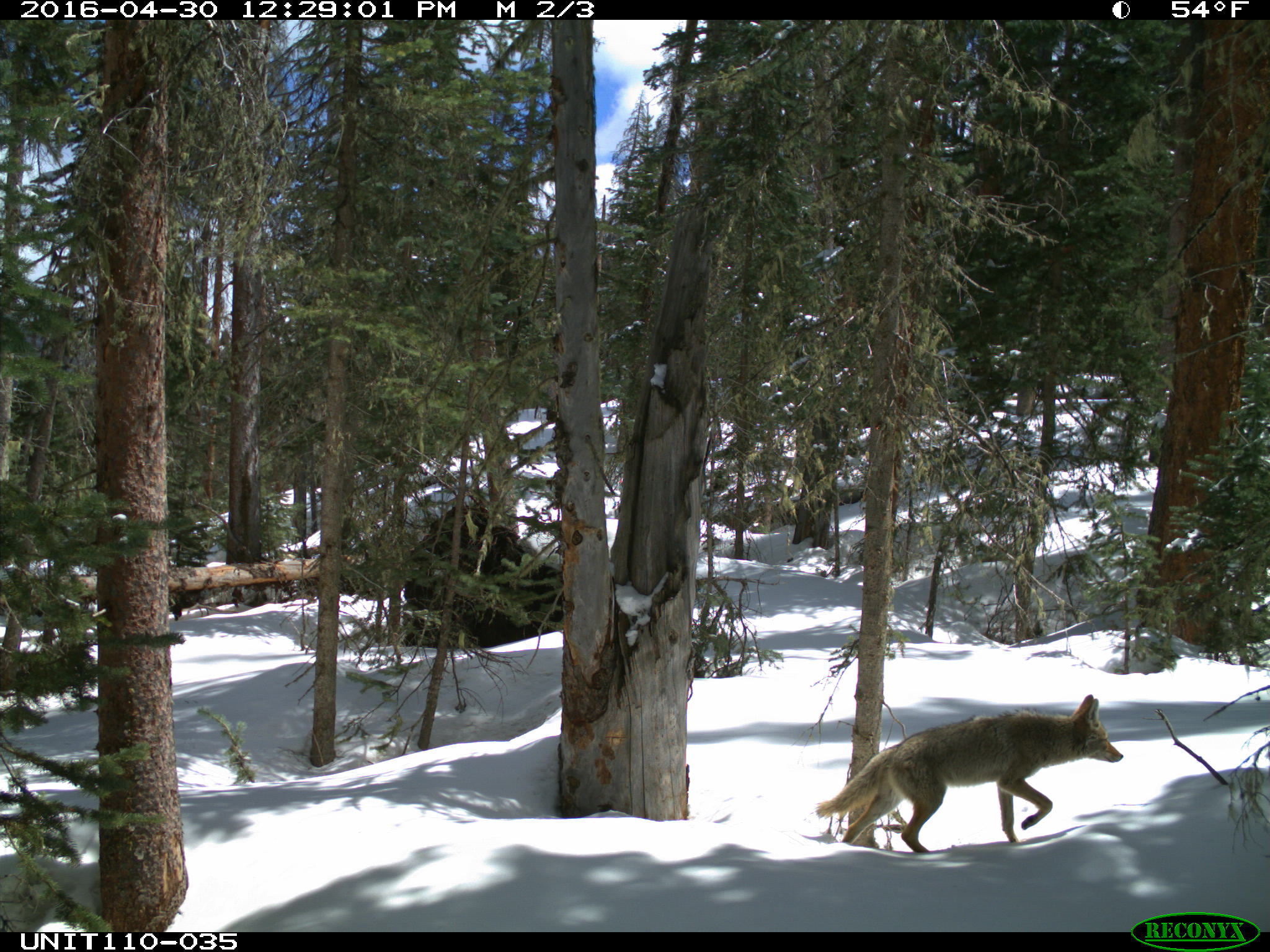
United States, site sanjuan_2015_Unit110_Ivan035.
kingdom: Animalia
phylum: Chordata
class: Mammalia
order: Carnivora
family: Canidae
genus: Canis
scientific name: Canis latrans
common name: coyote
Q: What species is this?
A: Canis latrans (coyote).